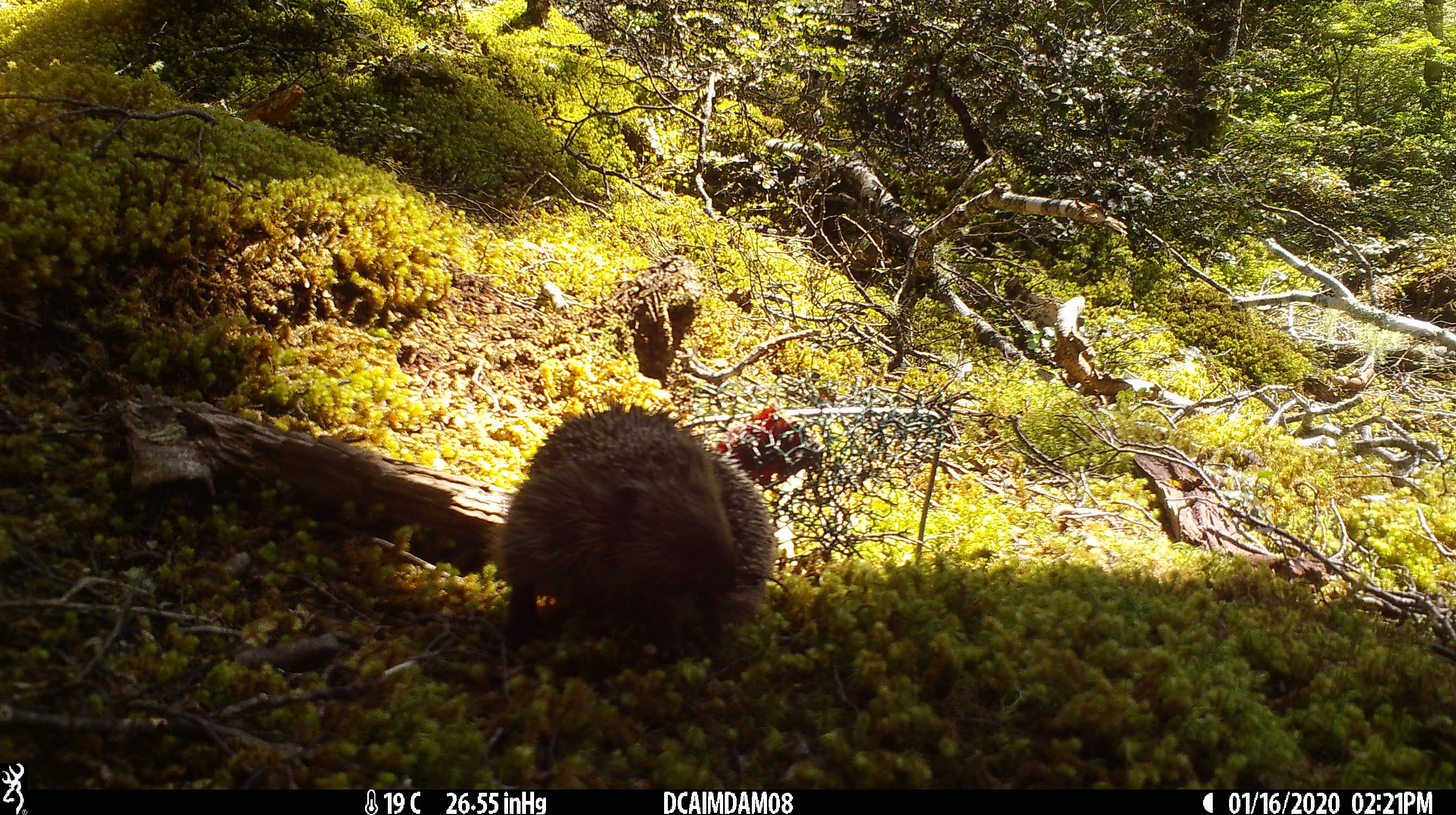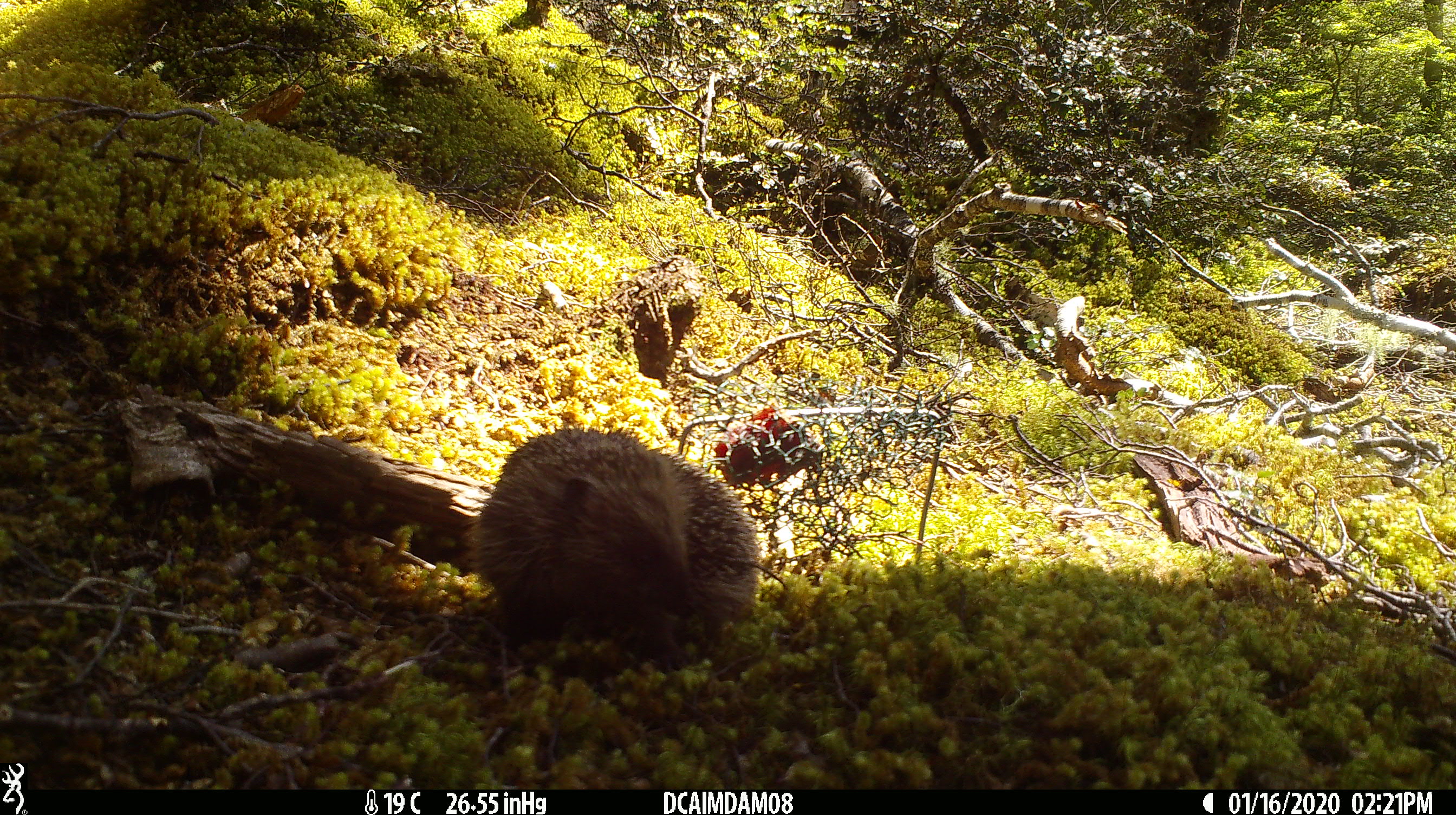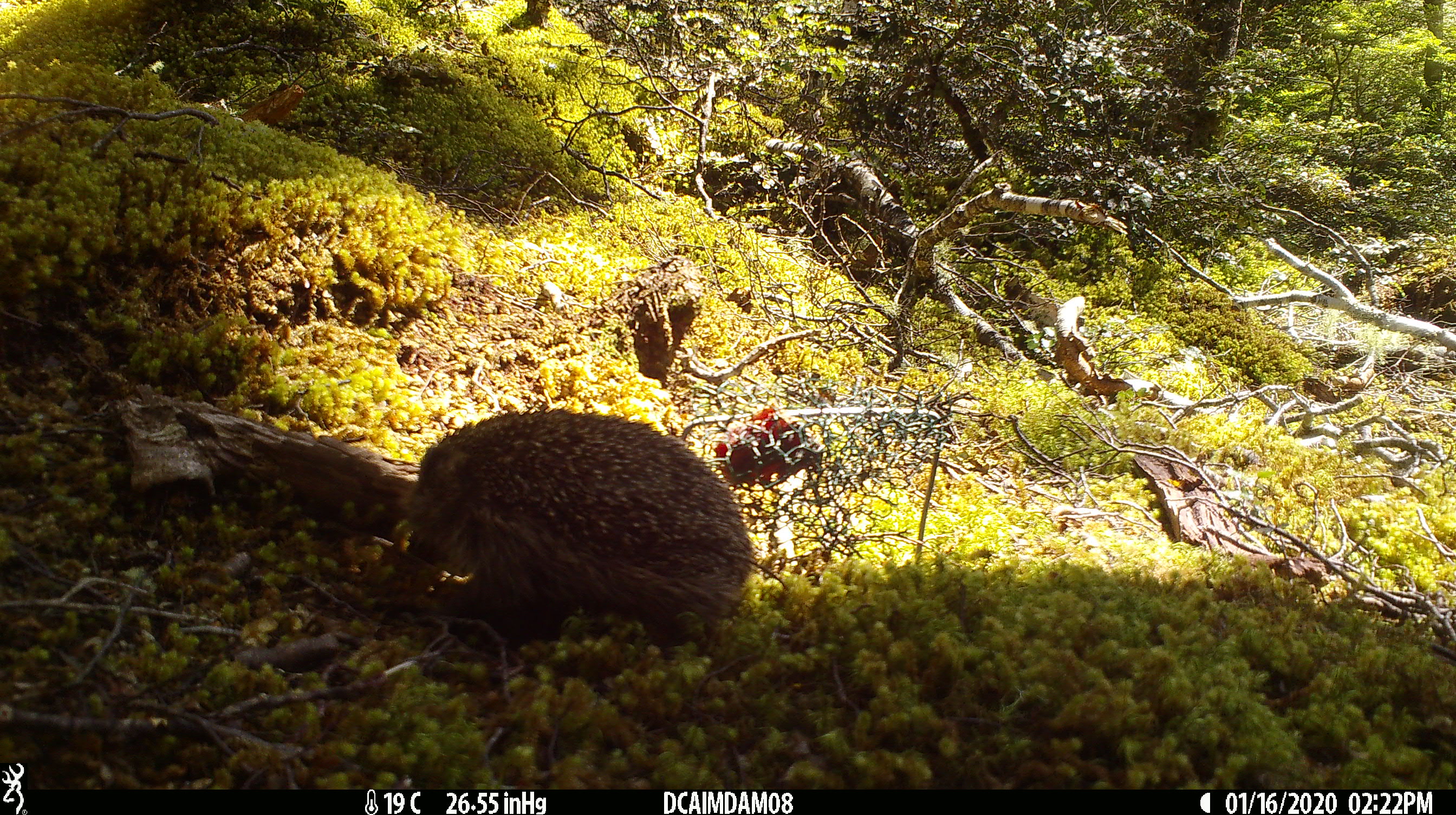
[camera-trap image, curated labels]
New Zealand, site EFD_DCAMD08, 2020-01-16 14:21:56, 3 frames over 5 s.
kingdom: Animalia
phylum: Chordata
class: Mammalia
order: Eulipotyphla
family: Erinaceidae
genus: Erinaceus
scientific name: Erinaceus europaeus europaeus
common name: european hedgehog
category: hedgehog